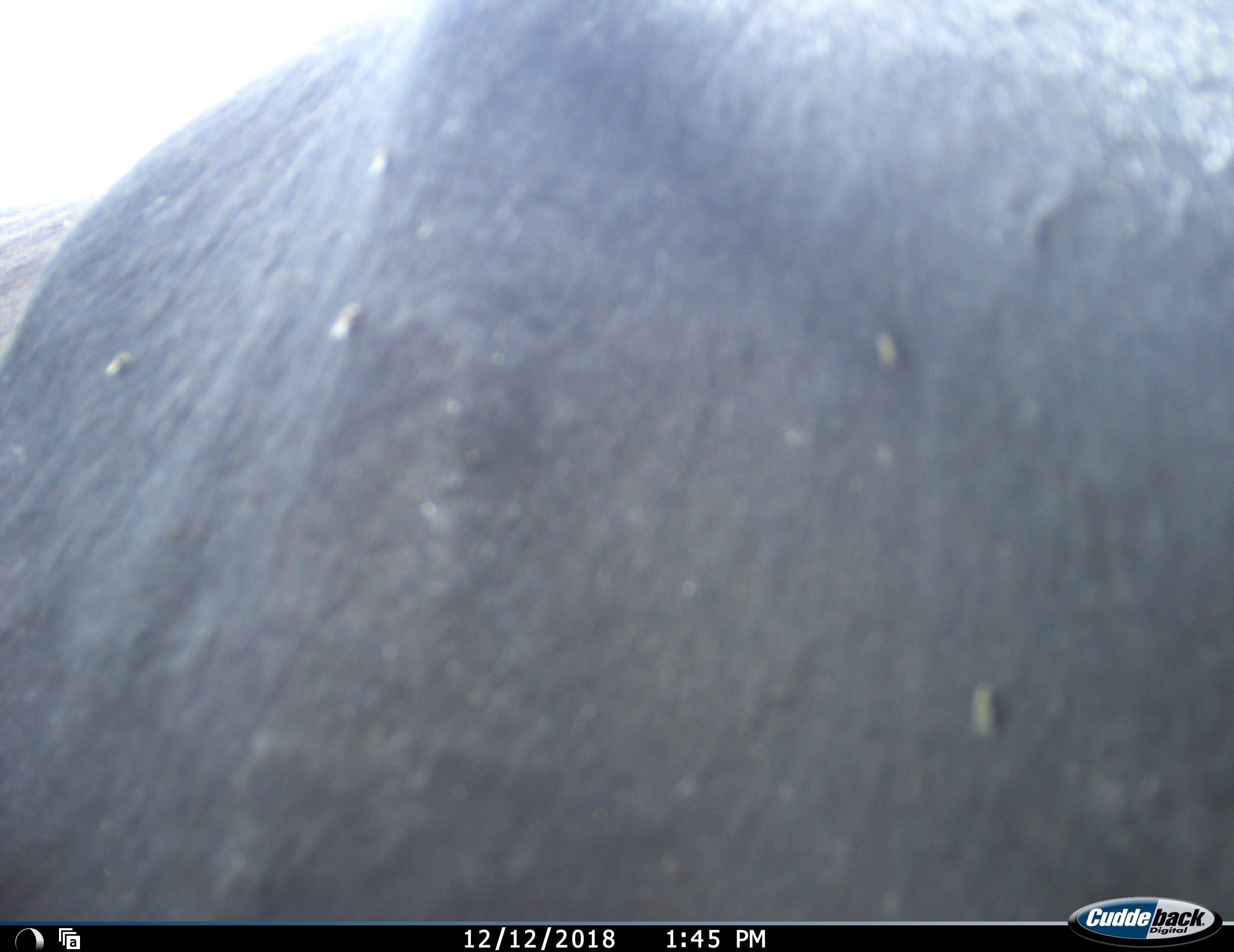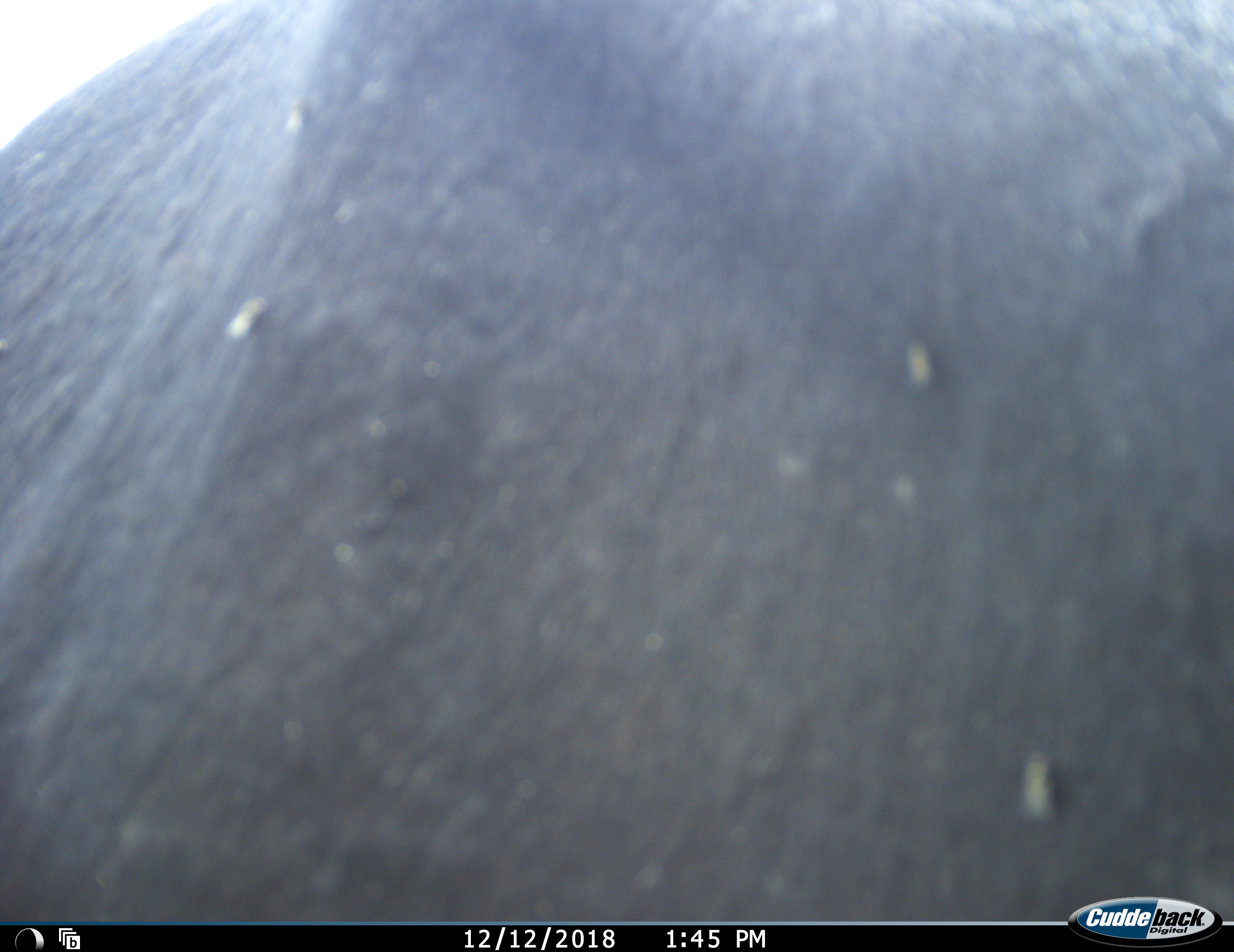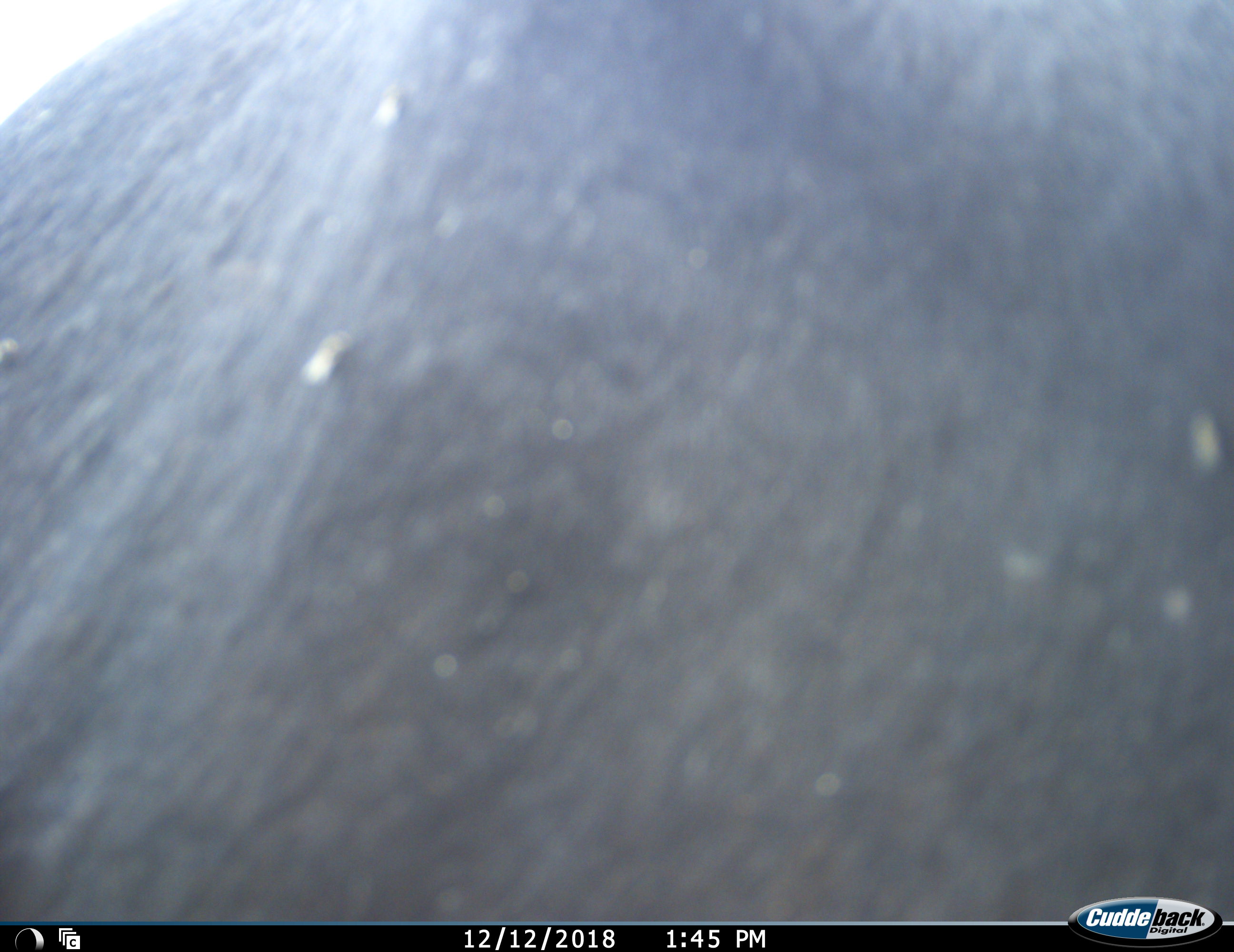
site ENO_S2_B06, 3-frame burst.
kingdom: Animalia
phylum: Chordata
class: Mammalia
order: Artiodactyla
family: Bovidae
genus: Syncerus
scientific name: Syncerus caffer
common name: african buffalo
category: buffalo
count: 1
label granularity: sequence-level